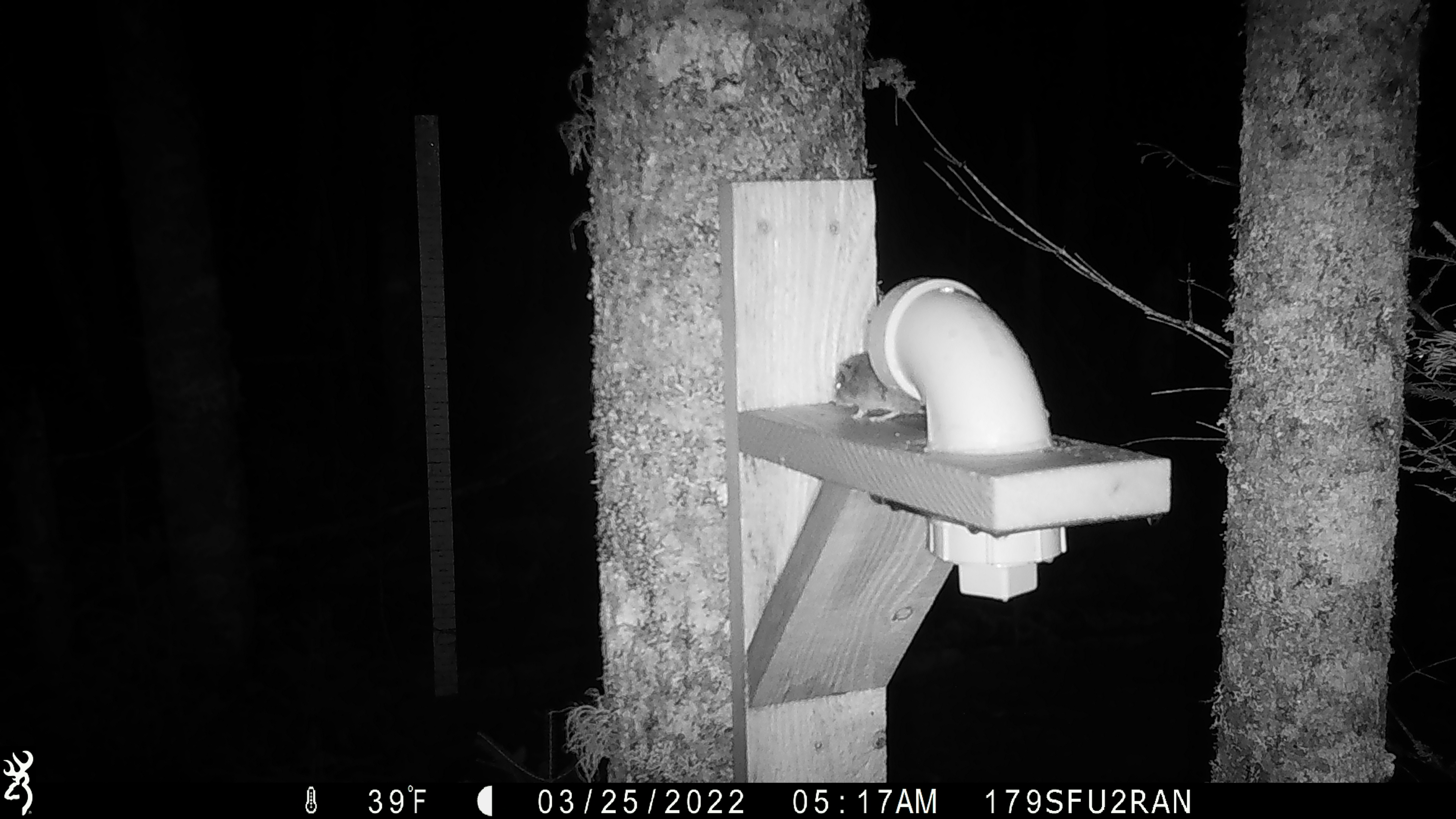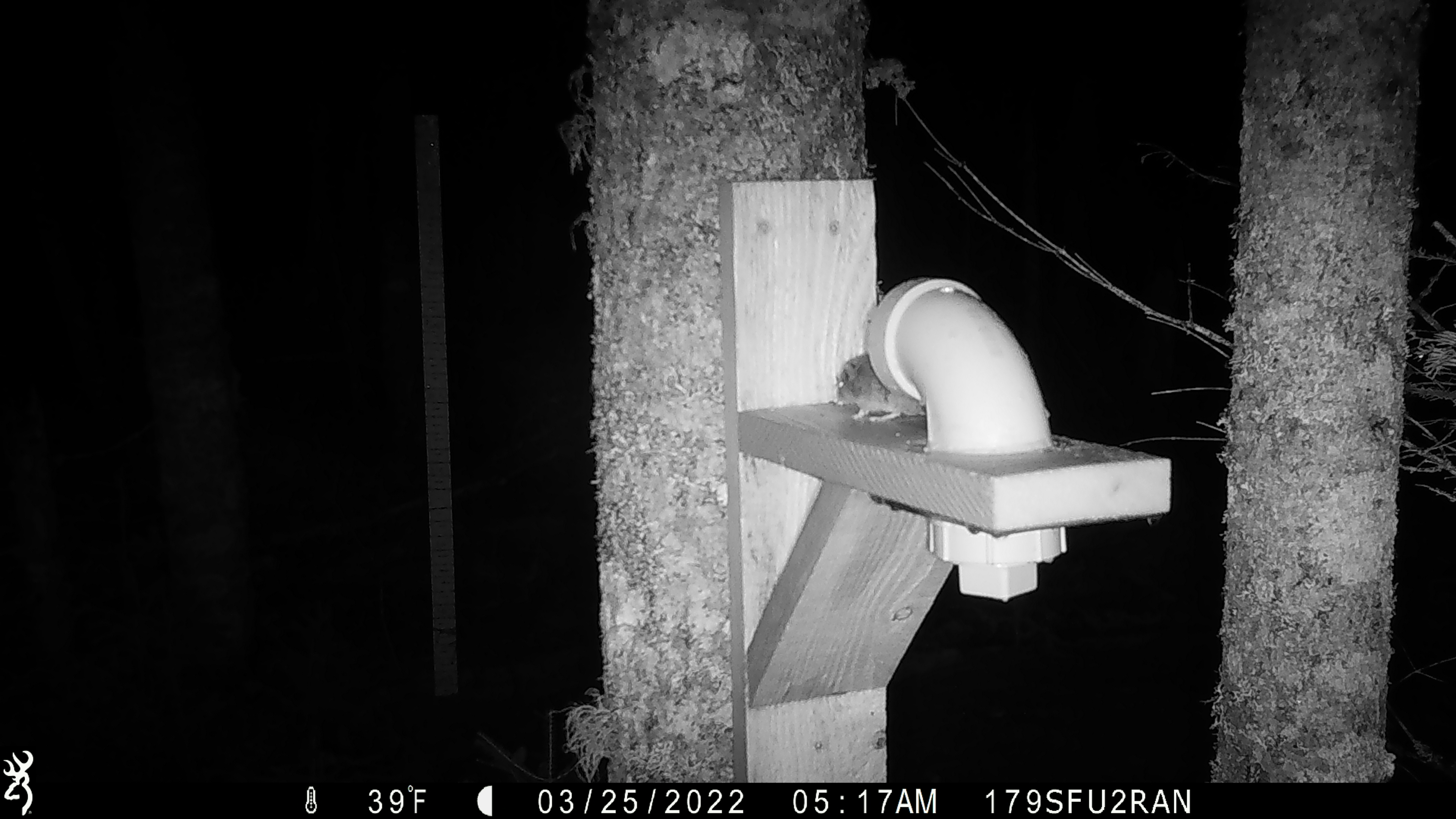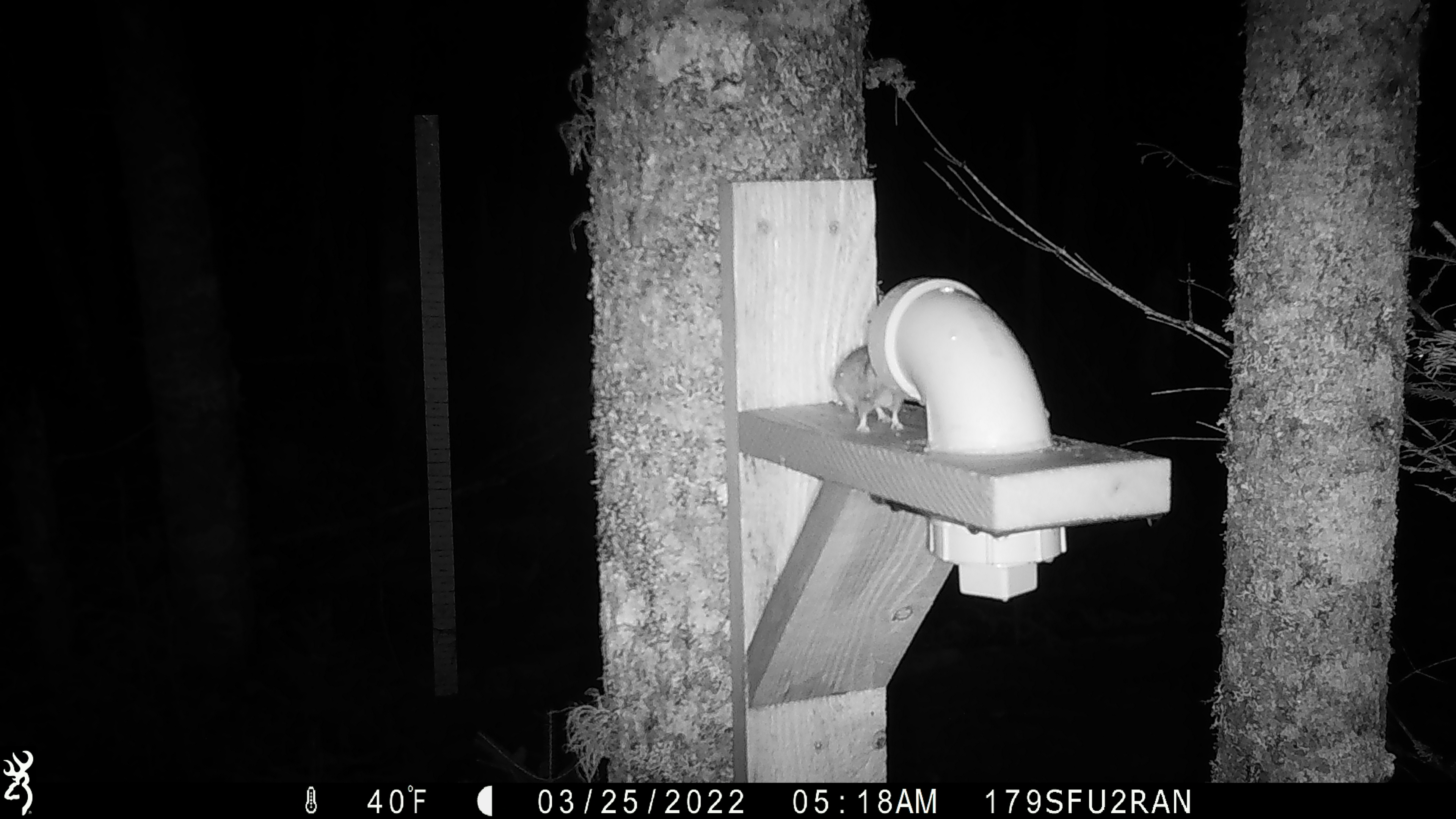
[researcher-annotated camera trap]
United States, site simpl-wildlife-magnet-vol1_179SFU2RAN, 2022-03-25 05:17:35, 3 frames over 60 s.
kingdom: Animalia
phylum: Chordata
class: Mammalia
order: Rodentia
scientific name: Rodentia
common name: mouse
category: mouse sp.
Mouse sp. (mouse) (Rodentia).